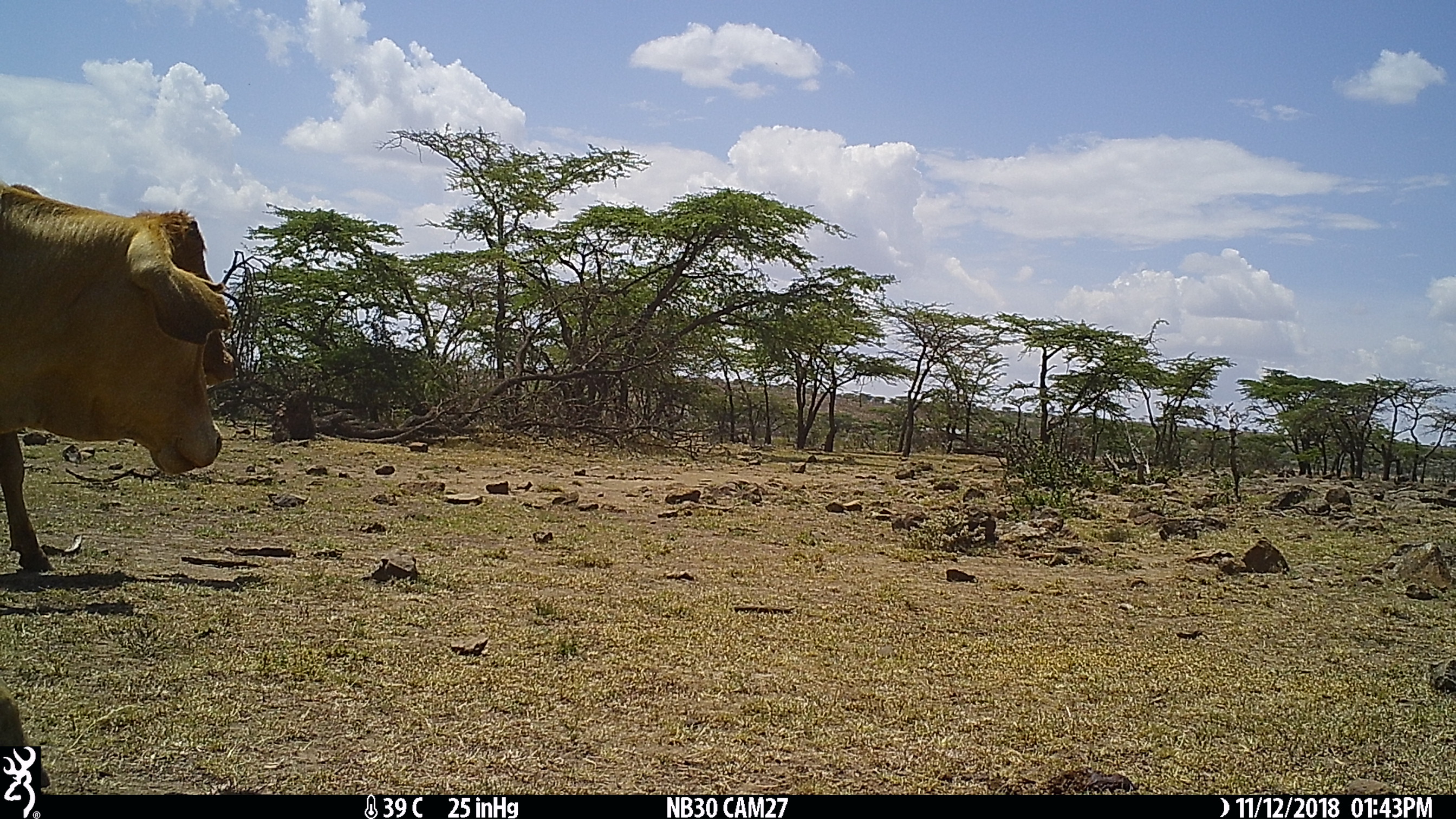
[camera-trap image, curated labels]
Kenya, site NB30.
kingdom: Animalia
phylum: Chordata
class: Mammalia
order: Artiodactyla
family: Bovidae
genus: Bos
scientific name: Bos taurus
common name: cattle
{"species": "cattle (Bos taurus)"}